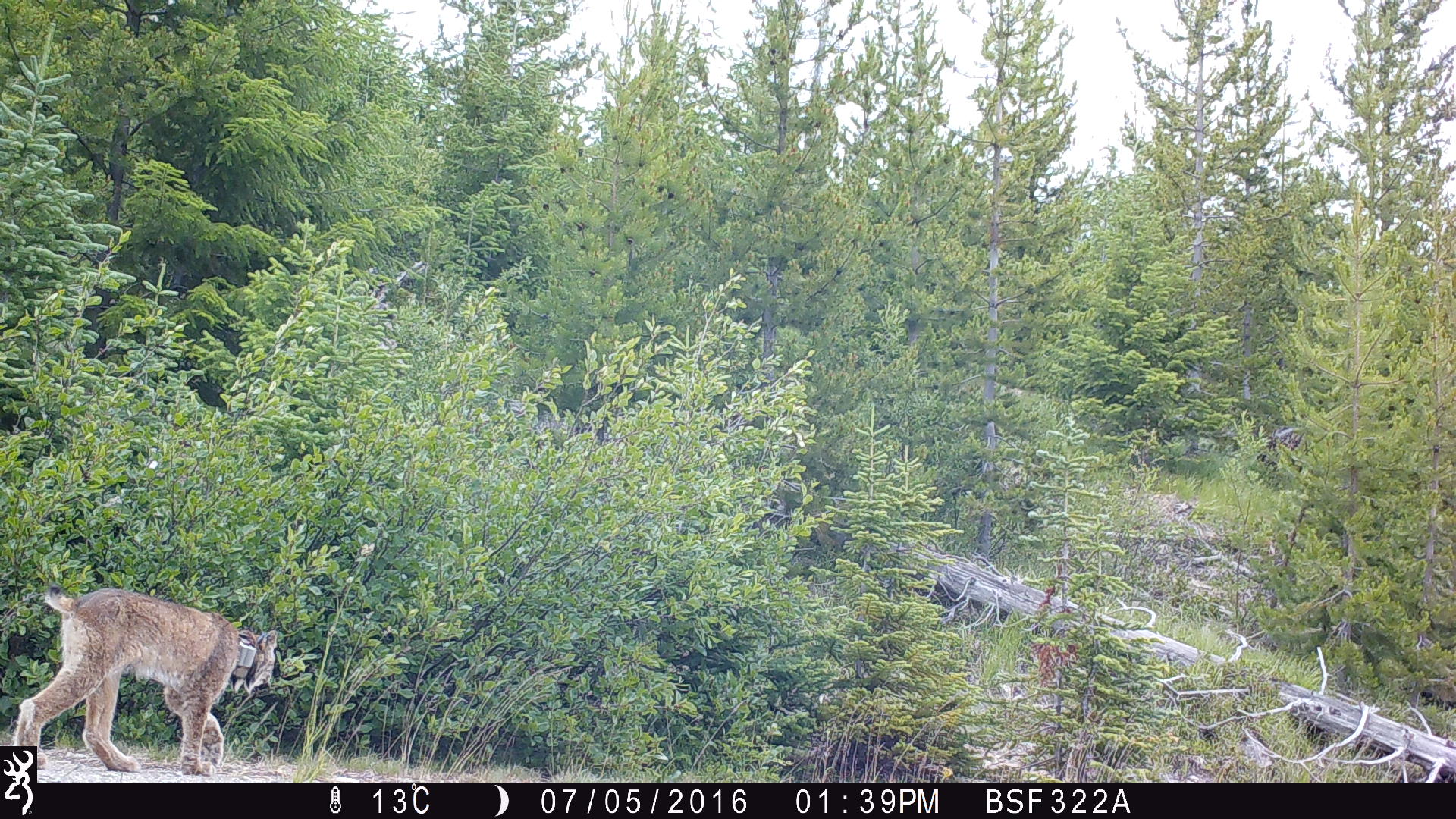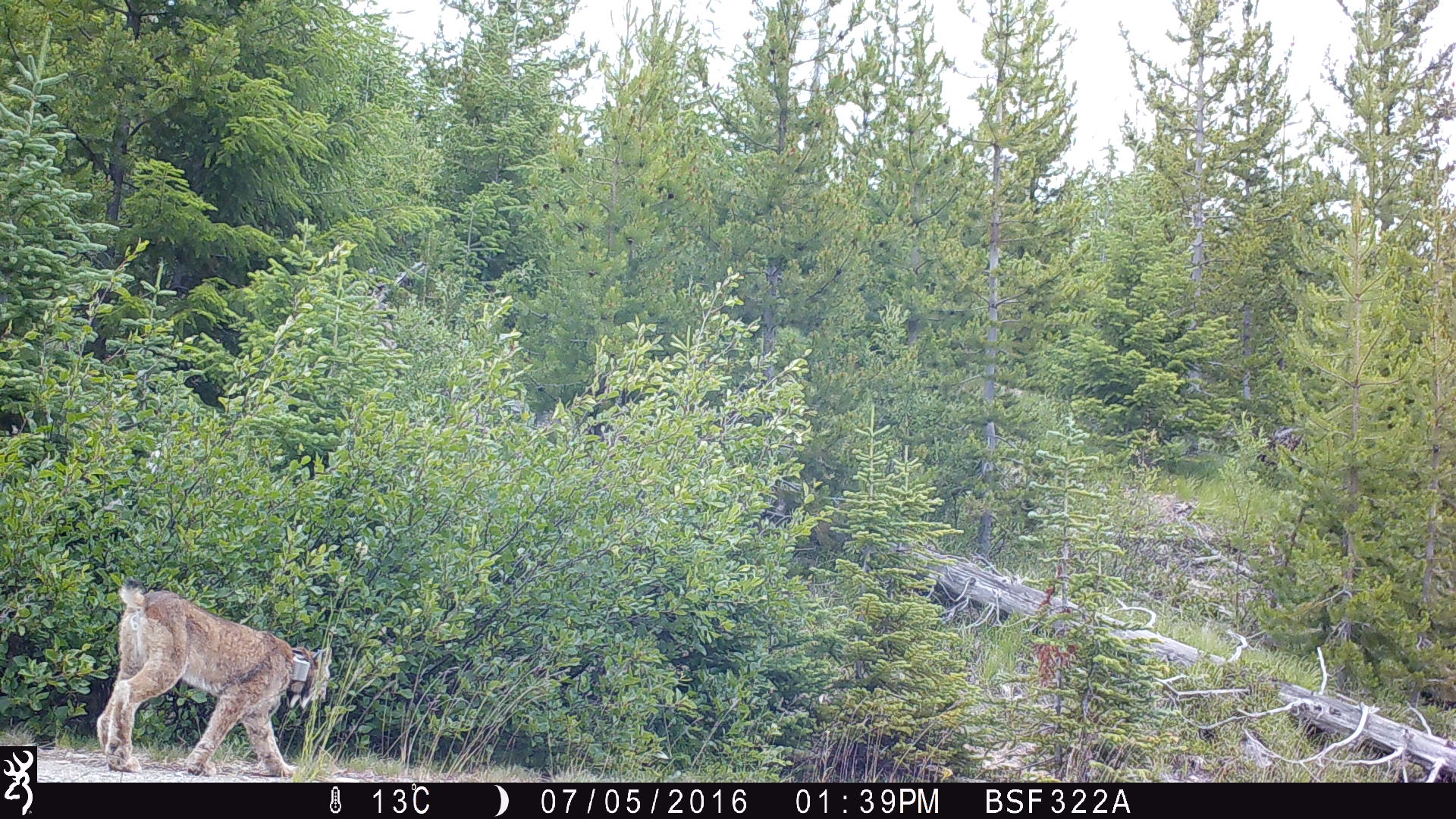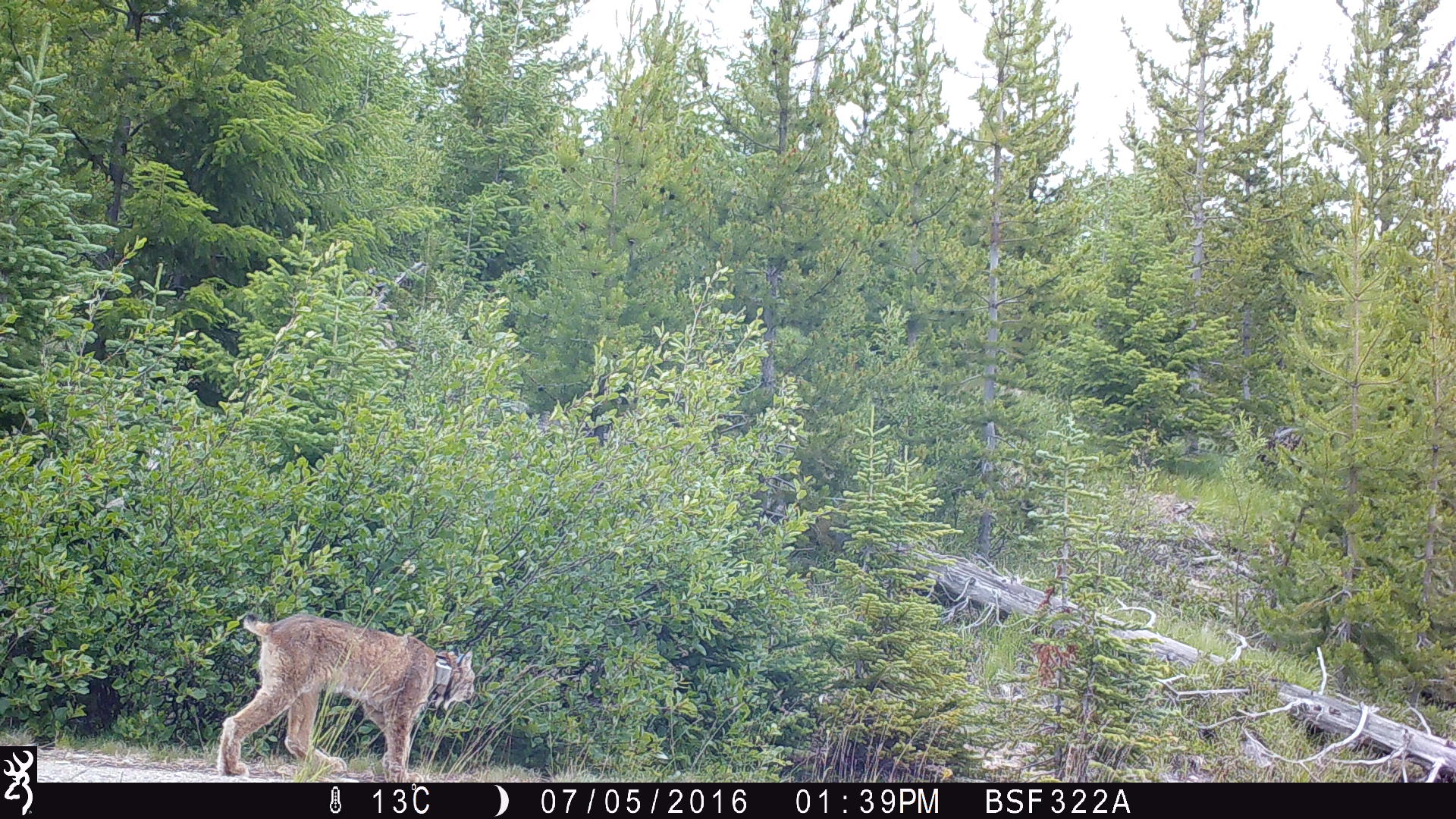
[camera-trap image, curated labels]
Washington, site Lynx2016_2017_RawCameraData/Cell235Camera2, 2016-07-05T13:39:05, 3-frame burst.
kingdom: Animalia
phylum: Chordata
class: Mammalia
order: Carnivora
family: Felidae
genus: Lynx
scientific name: Lynx canadensis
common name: canada lynx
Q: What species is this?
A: Lynx canadensis (canada lynx).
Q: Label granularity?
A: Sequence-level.